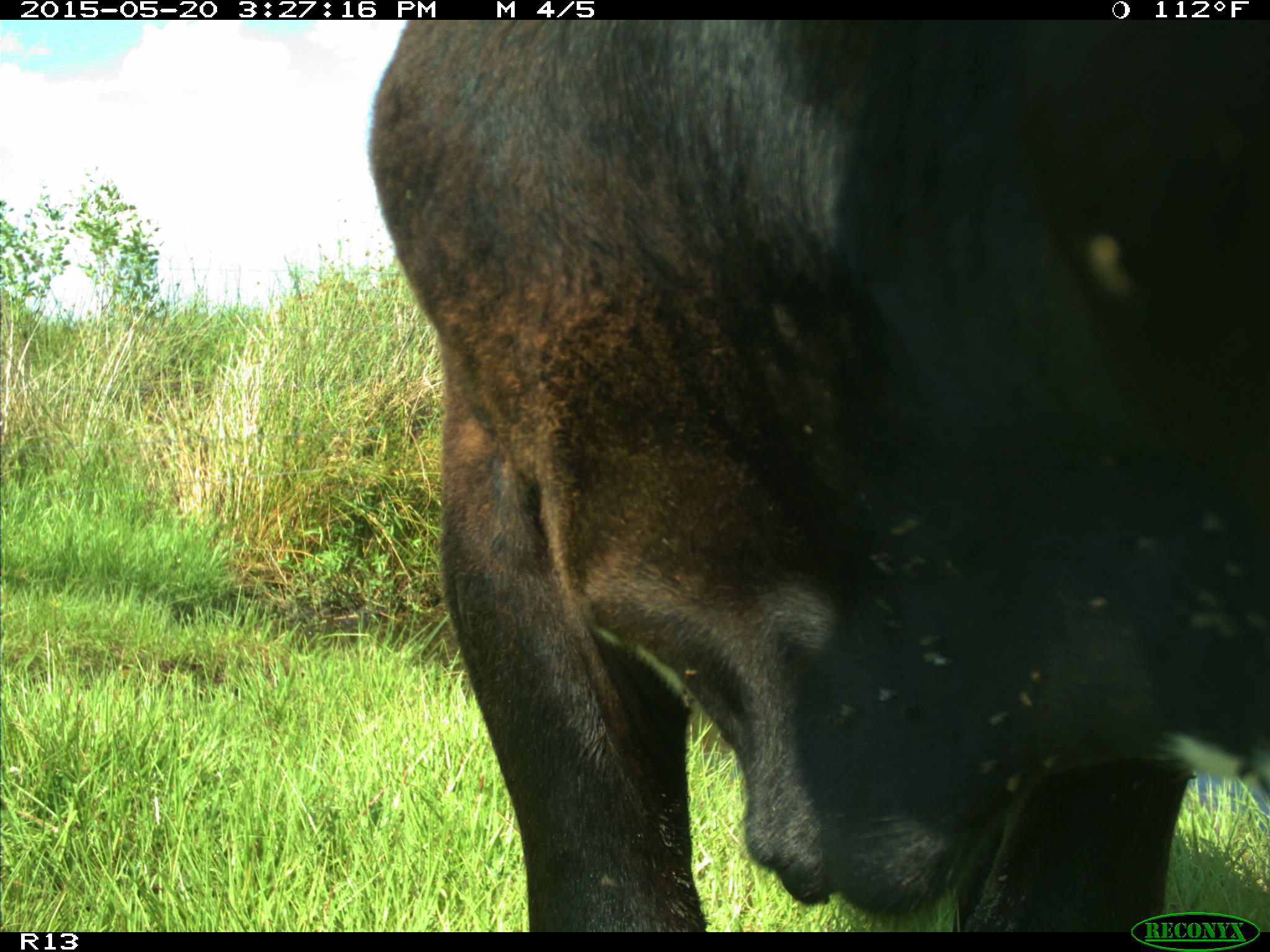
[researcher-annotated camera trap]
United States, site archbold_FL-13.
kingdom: Animalia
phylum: Chordata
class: Mammalia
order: Artiodactyla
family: Bovidae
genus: Bos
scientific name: Bos taurus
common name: domestic cow